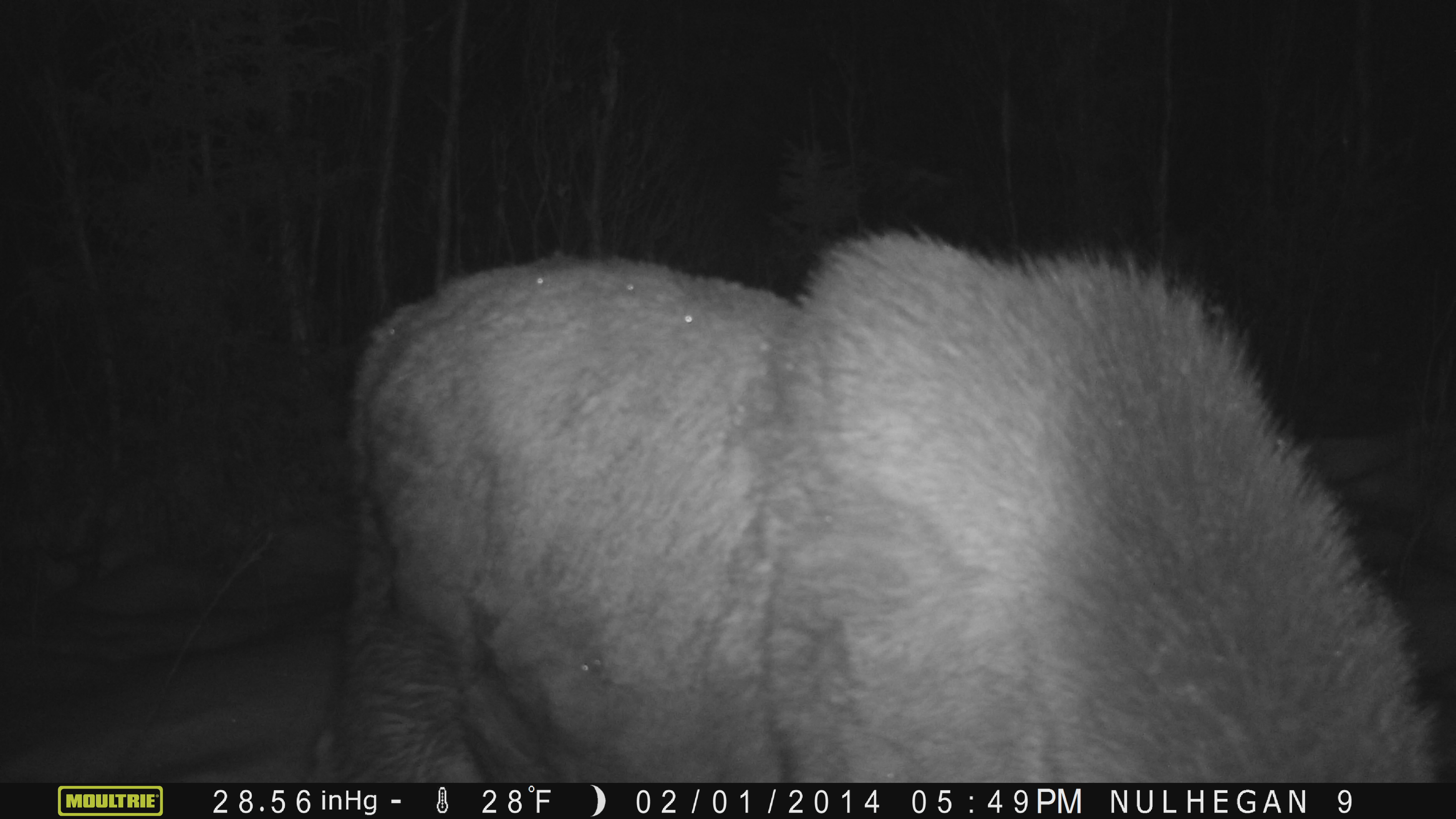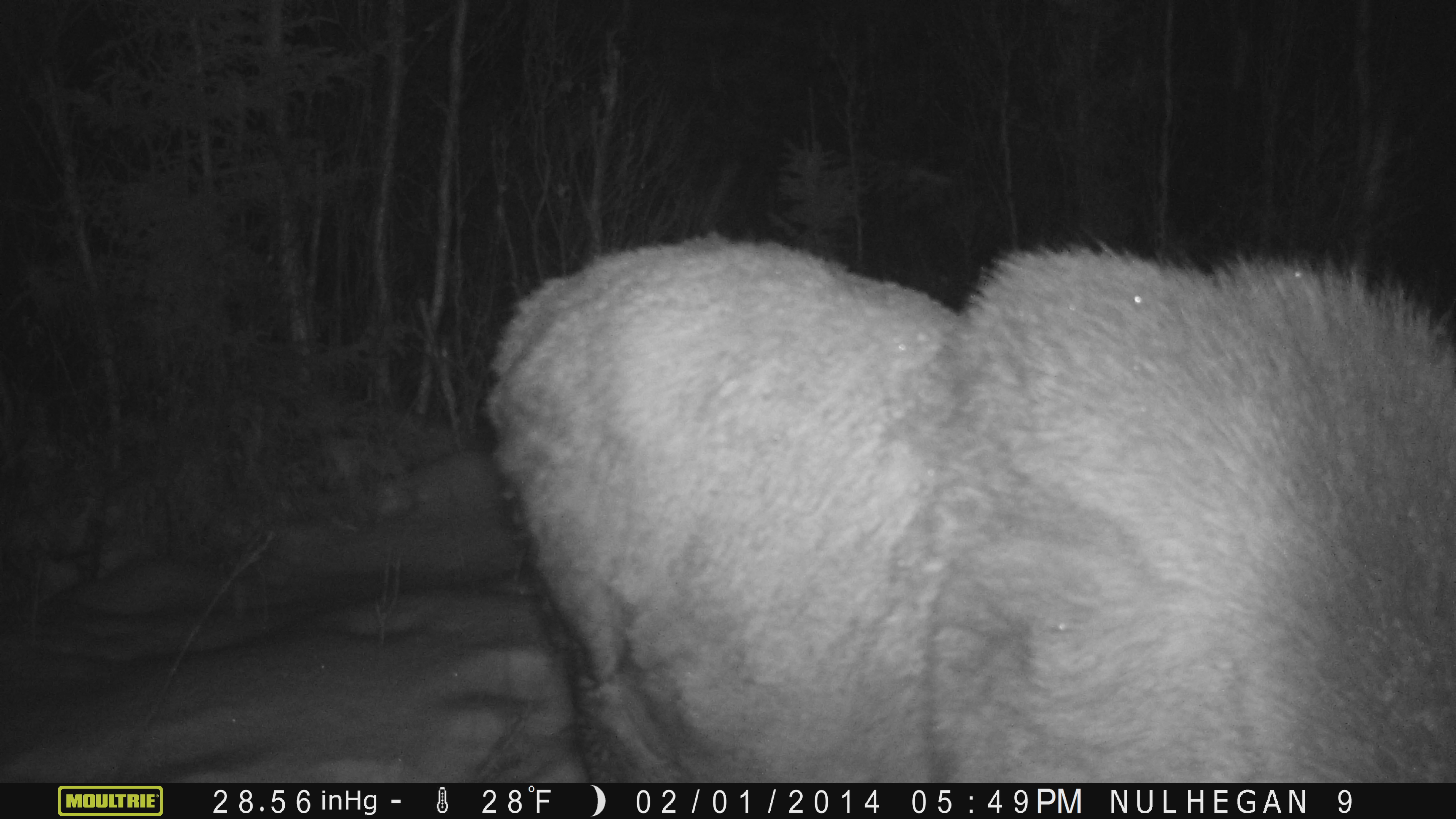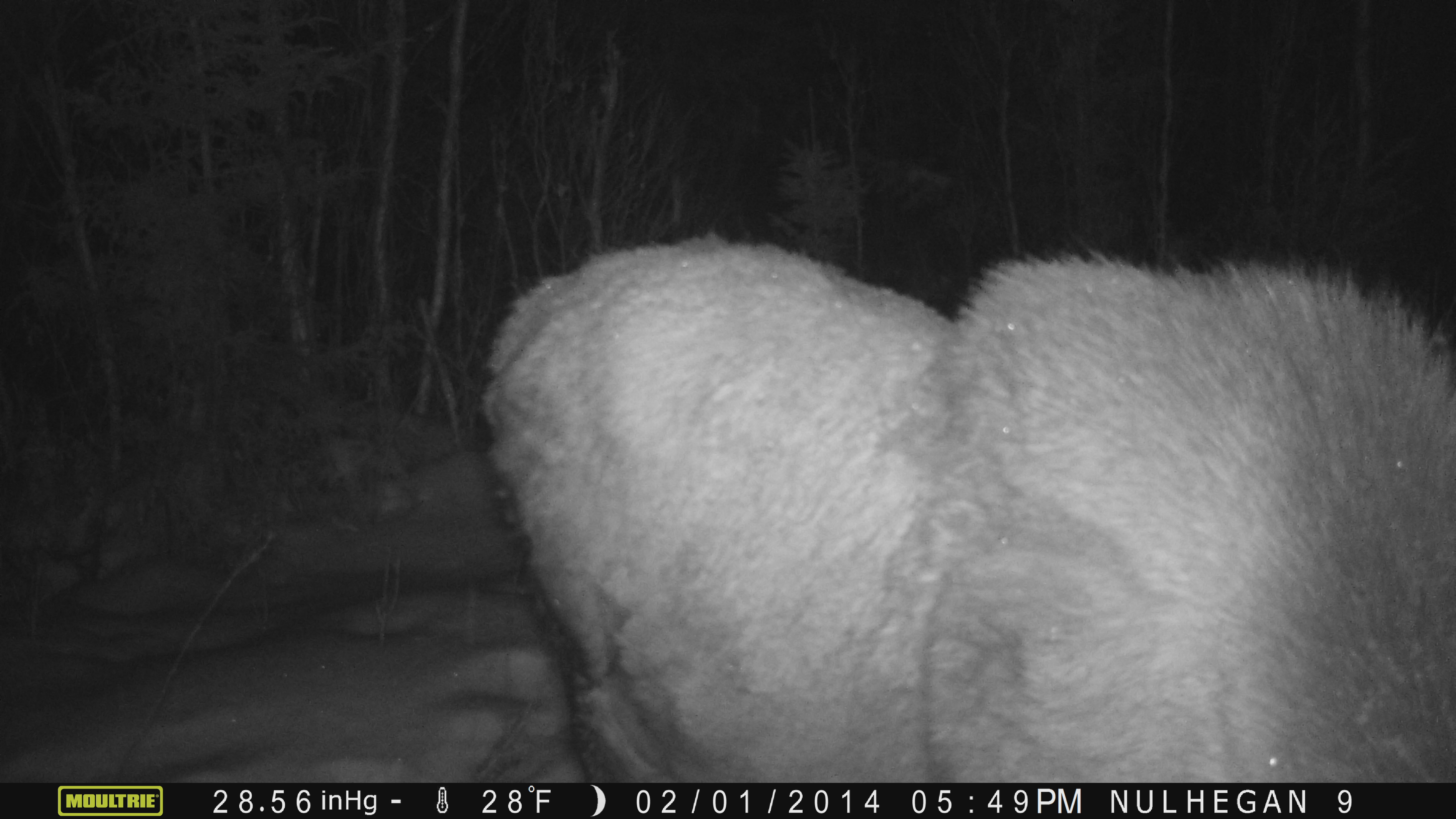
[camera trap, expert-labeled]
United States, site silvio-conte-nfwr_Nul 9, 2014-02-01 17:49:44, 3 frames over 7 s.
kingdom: Animalia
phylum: Chordata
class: Mammalia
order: Artiodactyla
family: Cervidae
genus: Alces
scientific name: Alces alces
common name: moose